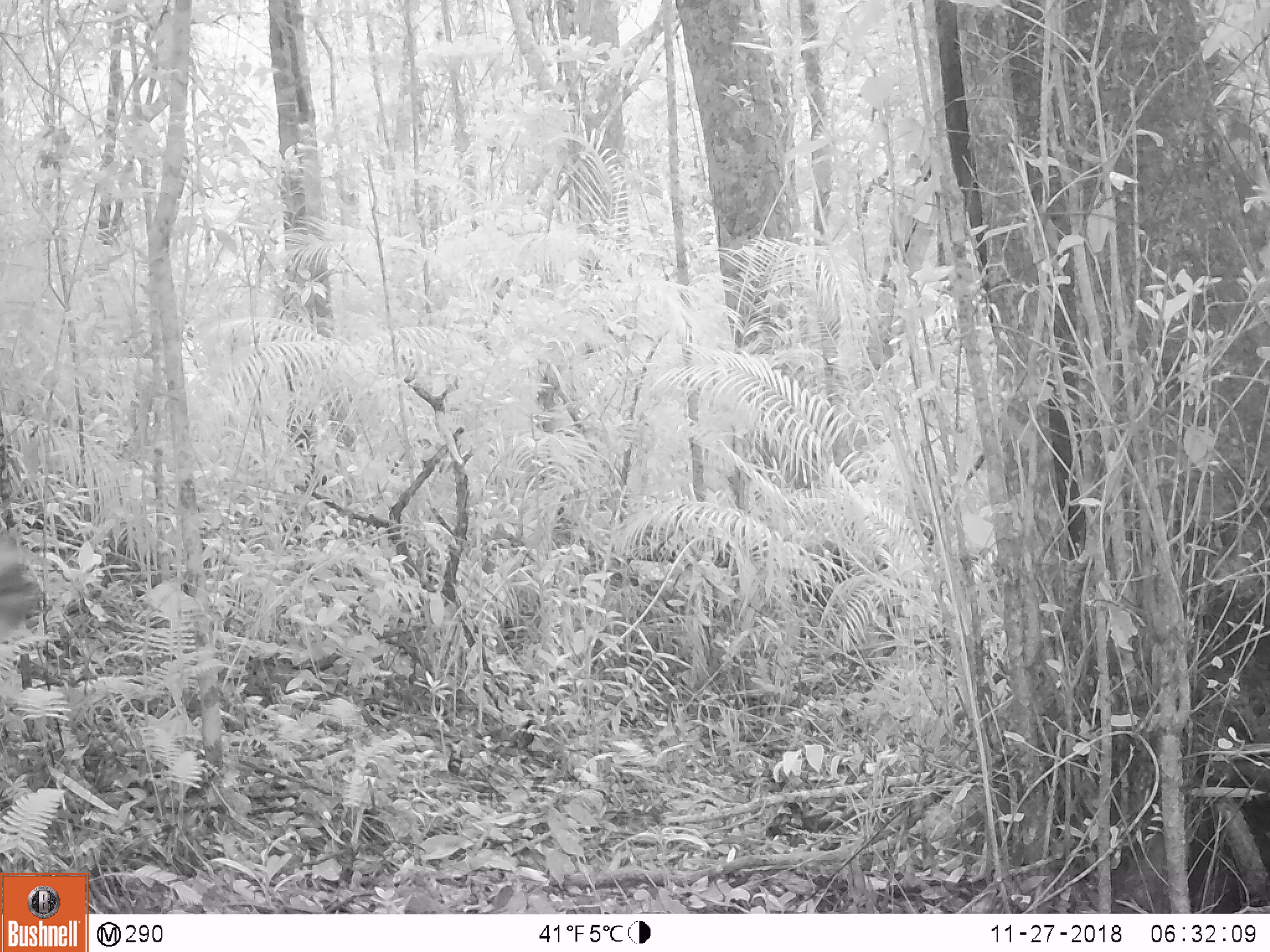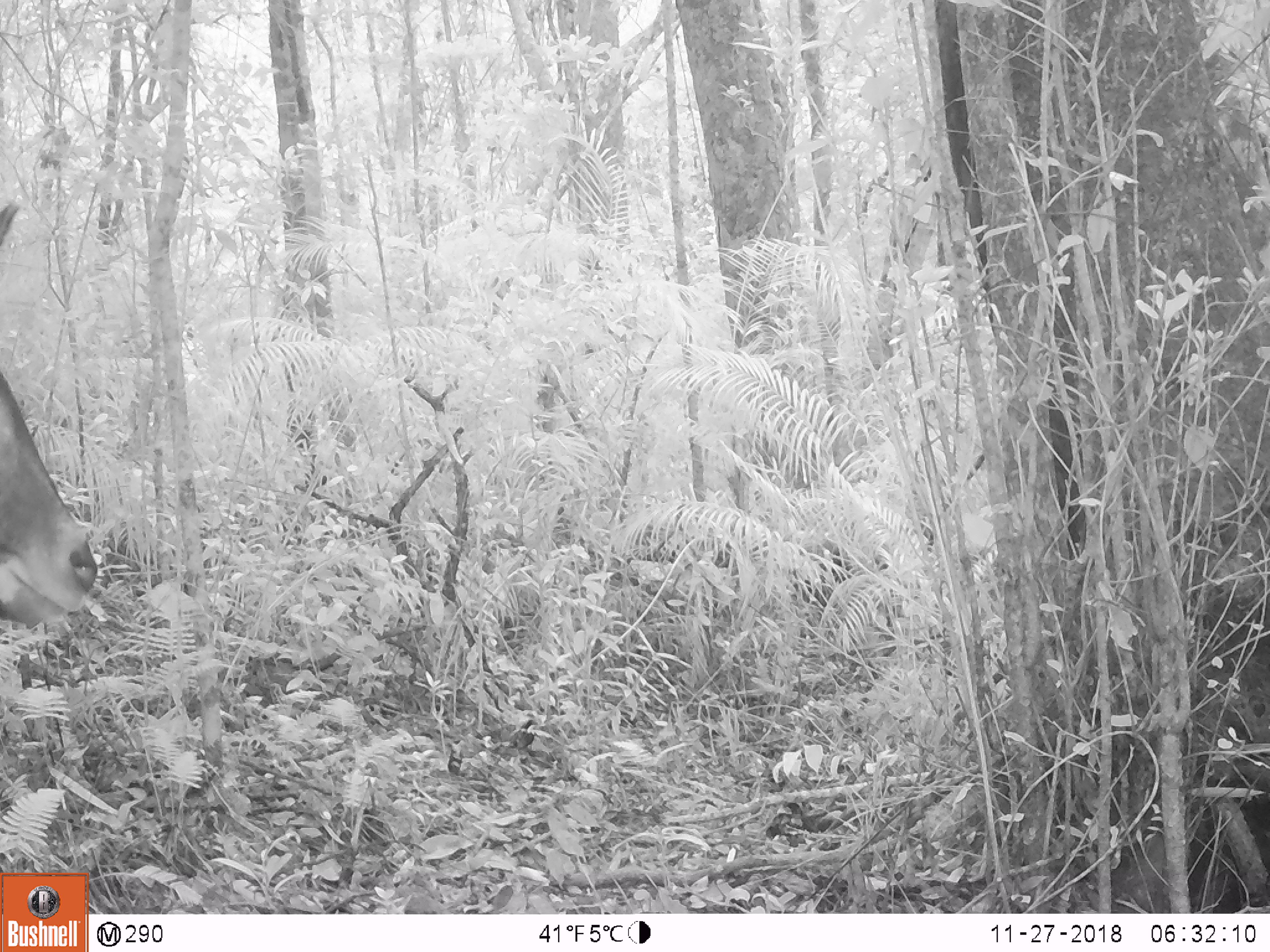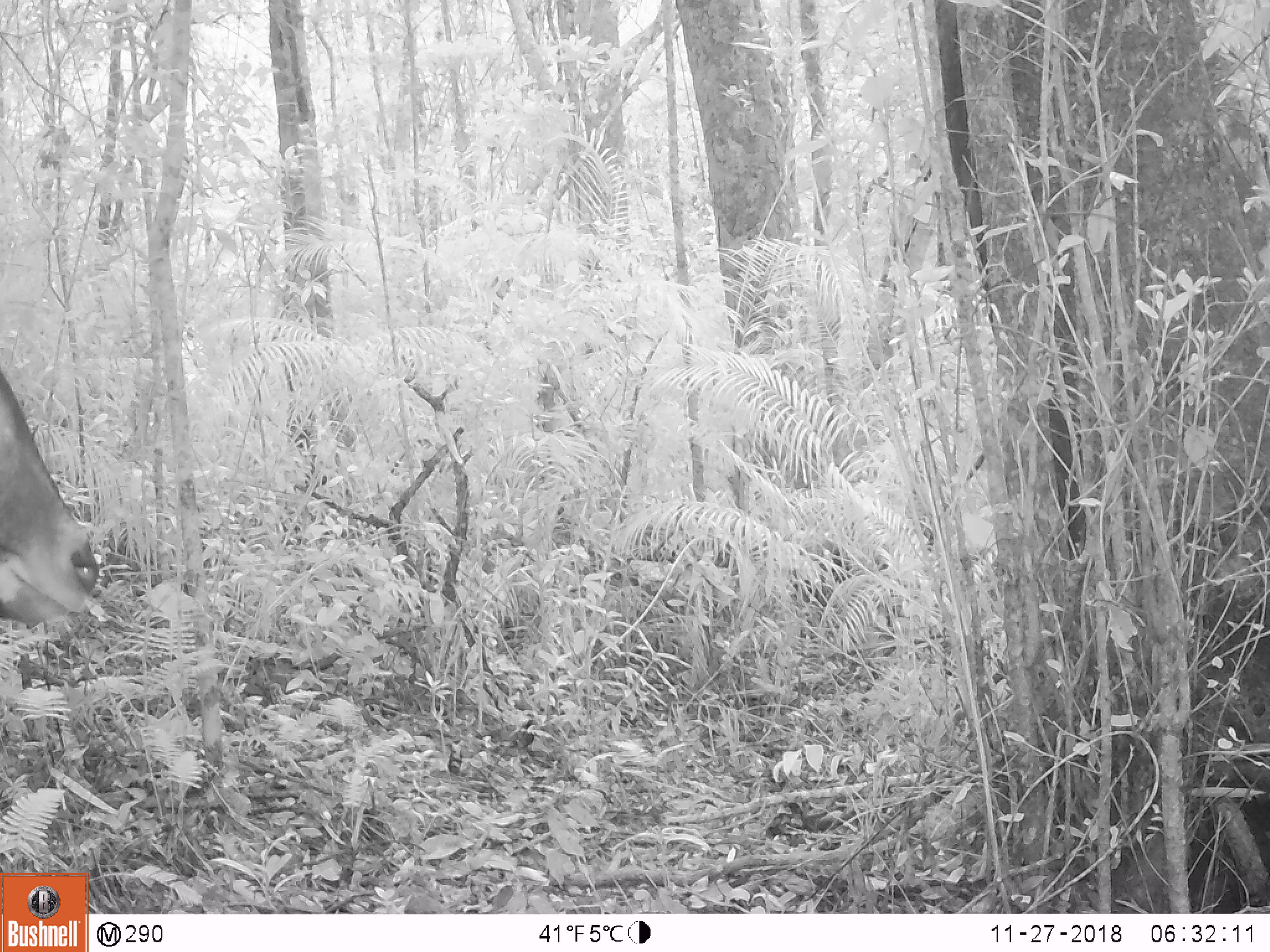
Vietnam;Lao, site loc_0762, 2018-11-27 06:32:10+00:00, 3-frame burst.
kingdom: Animalia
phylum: Chordata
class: Mammalia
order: Artiodactyla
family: Bovidae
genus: Capricornis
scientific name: Capricornis sumatraensis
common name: chinese serow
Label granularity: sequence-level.